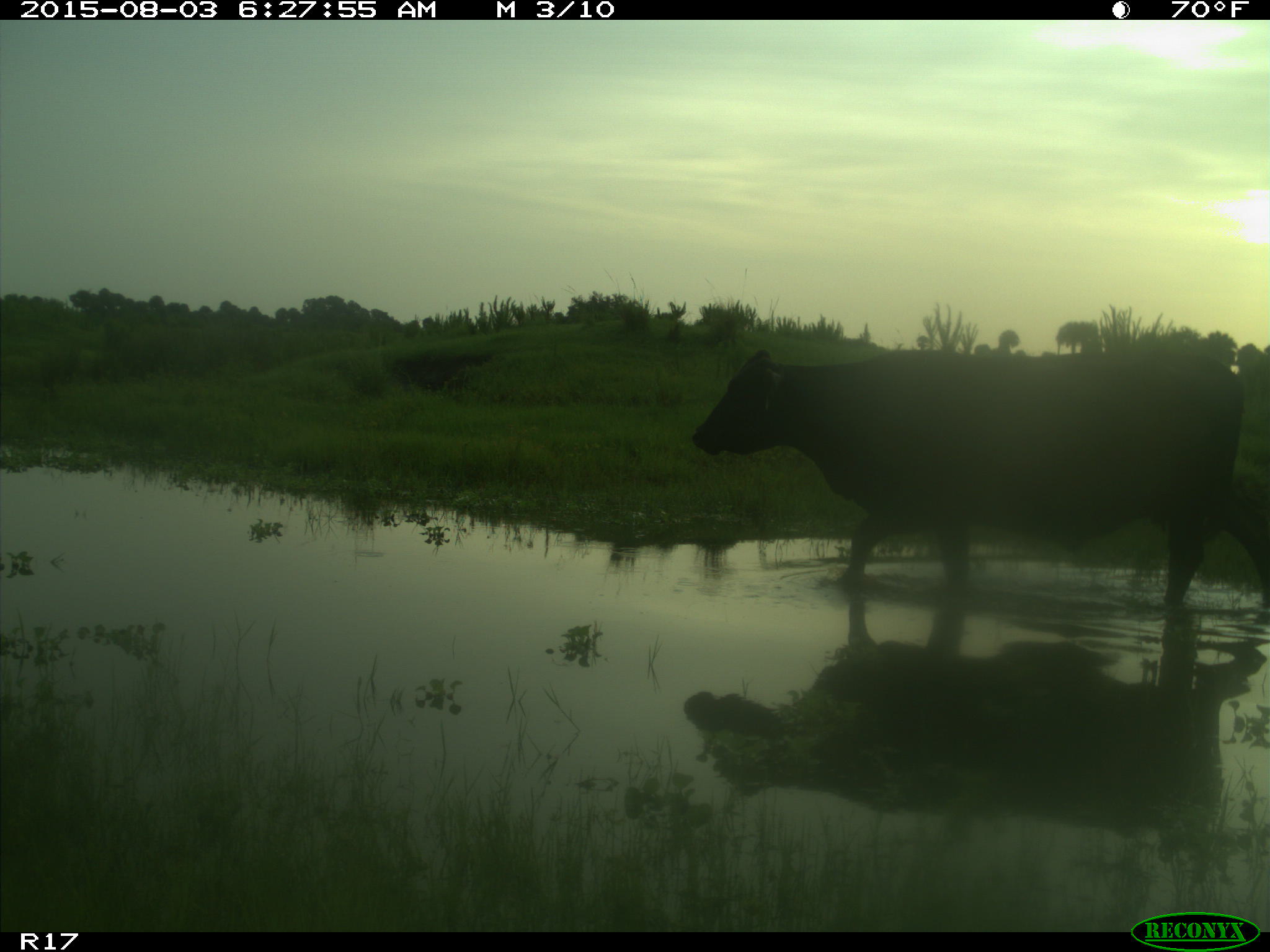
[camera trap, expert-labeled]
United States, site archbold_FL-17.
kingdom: Animalia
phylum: Chordata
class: Mammalia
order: Artiodactyla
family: Bovidae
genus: Bos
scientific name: Bos taurus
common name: domestic cow